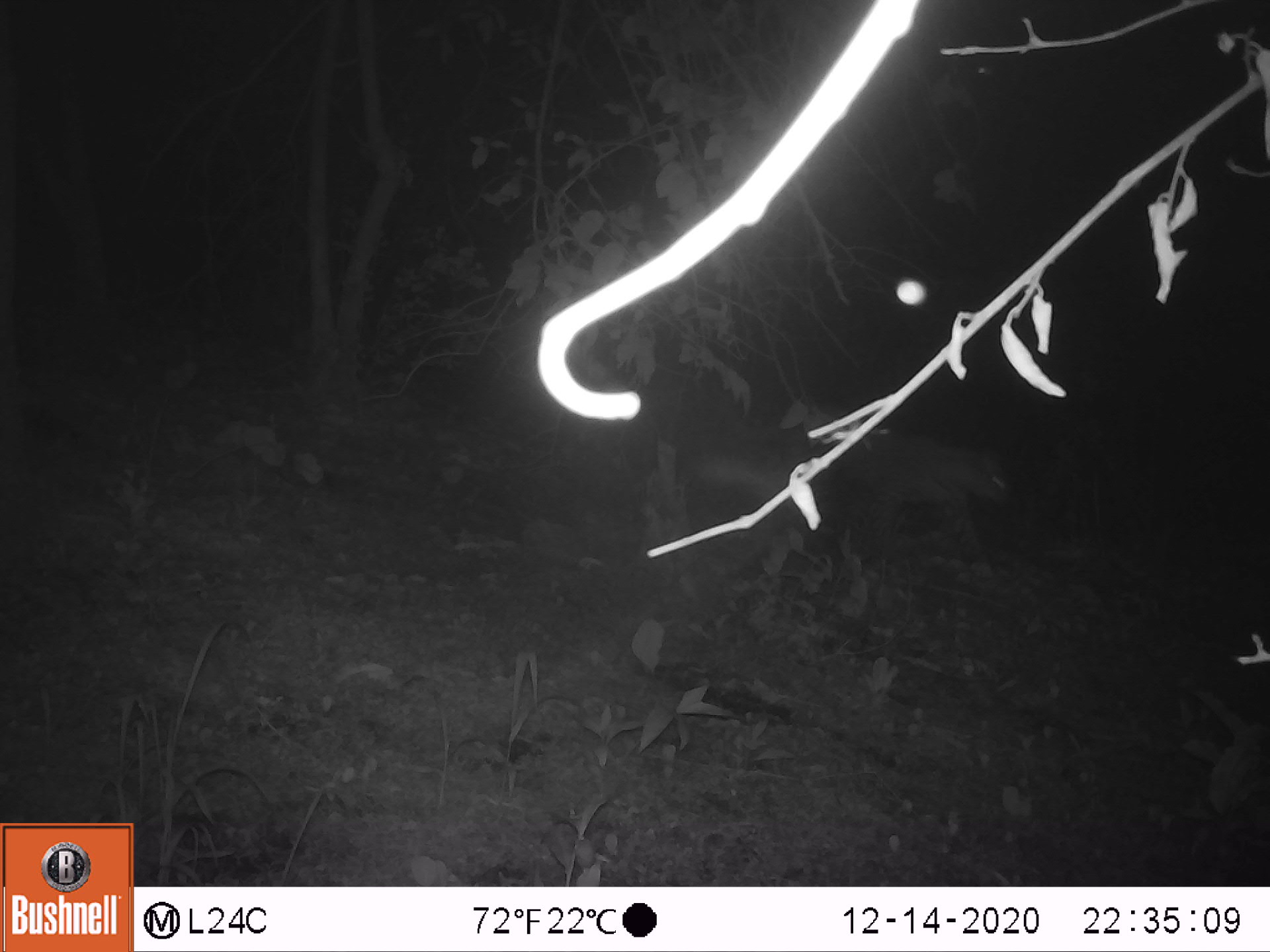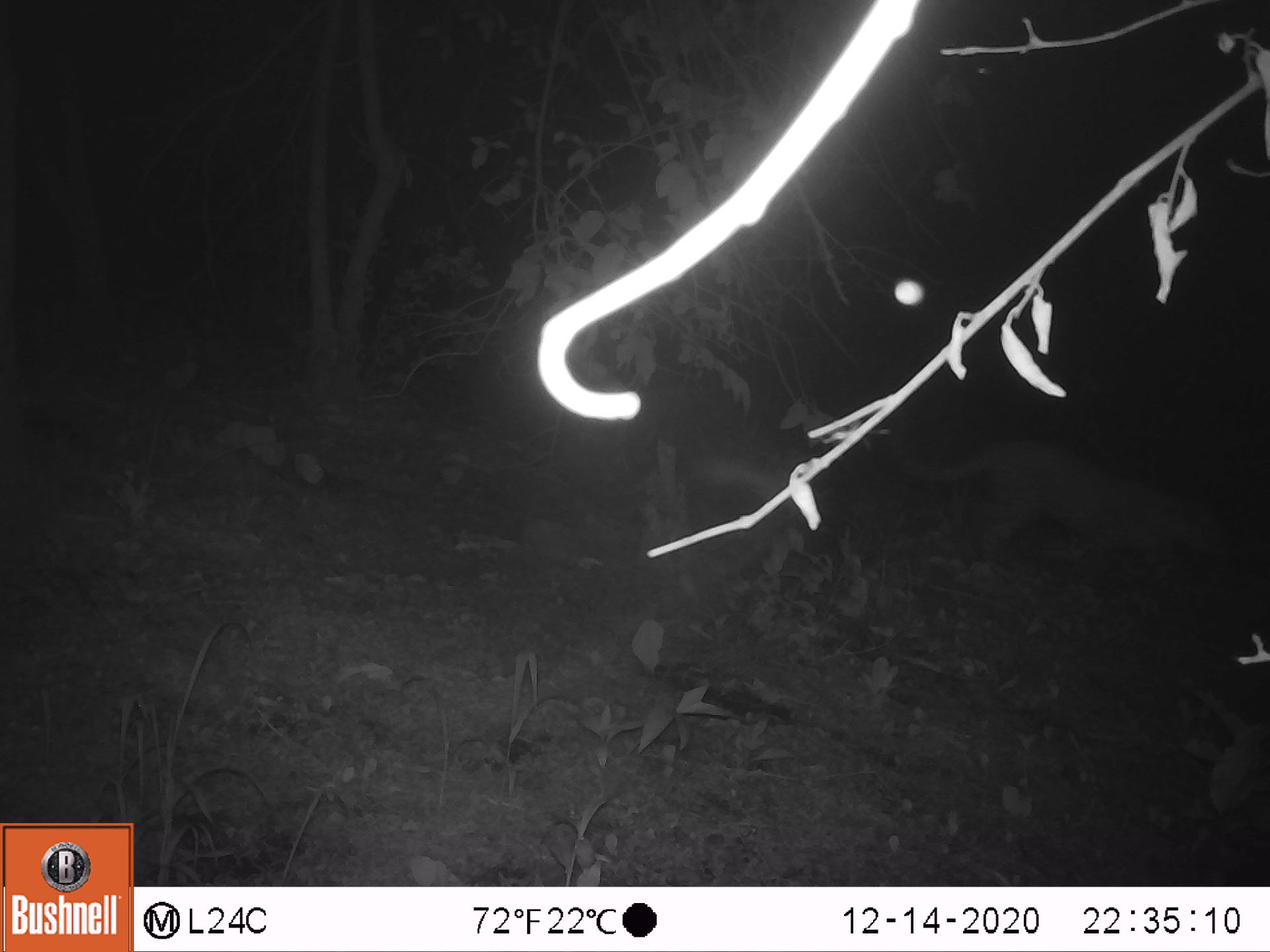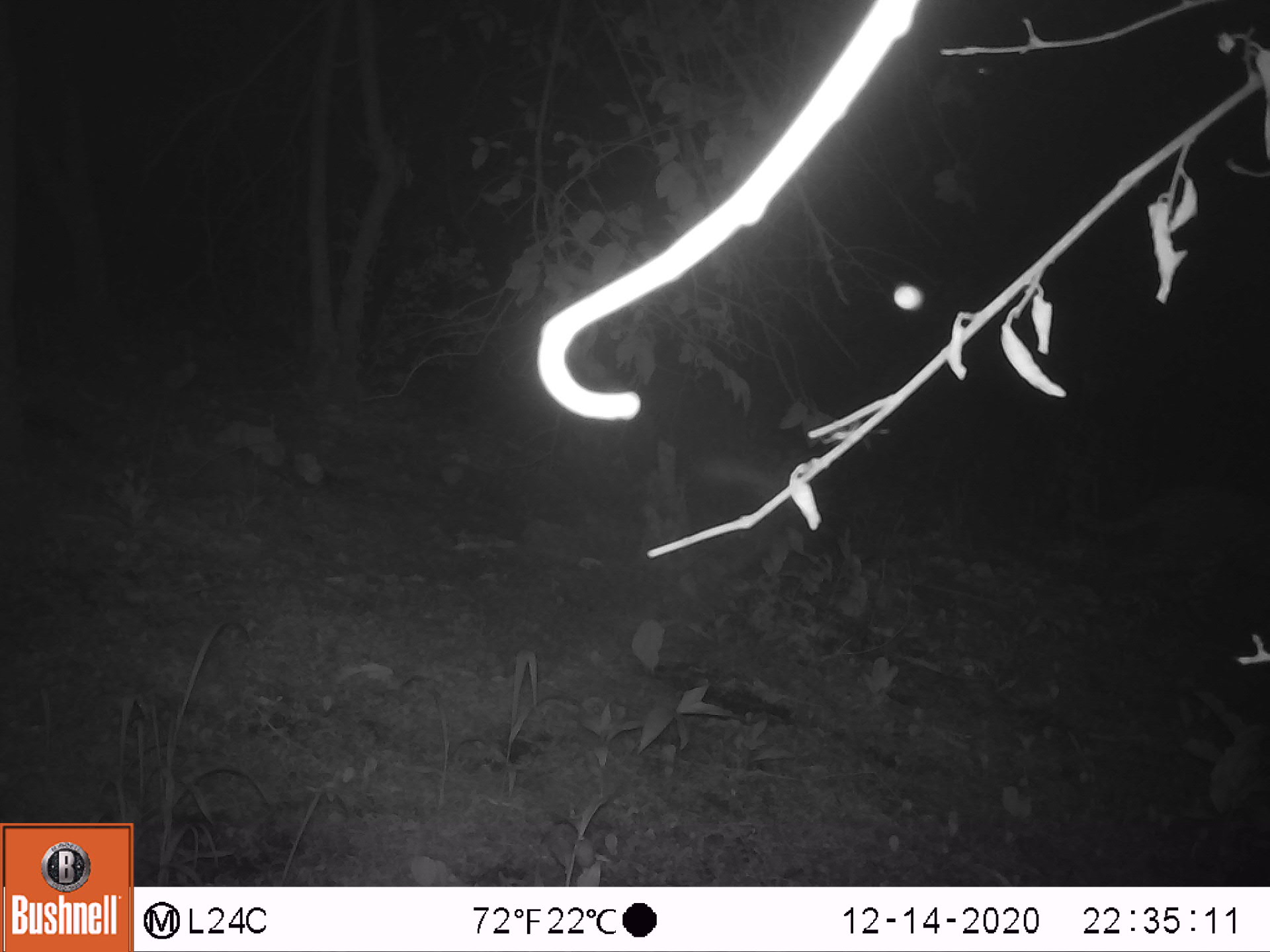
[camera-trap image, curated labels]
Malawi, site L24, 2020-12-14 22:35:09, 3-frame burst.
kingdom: Animalia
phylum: Chordata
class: Mammalia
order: Carnivora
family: Felidae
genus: Panthera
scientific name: Panthera pardus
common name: leopard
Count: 1.